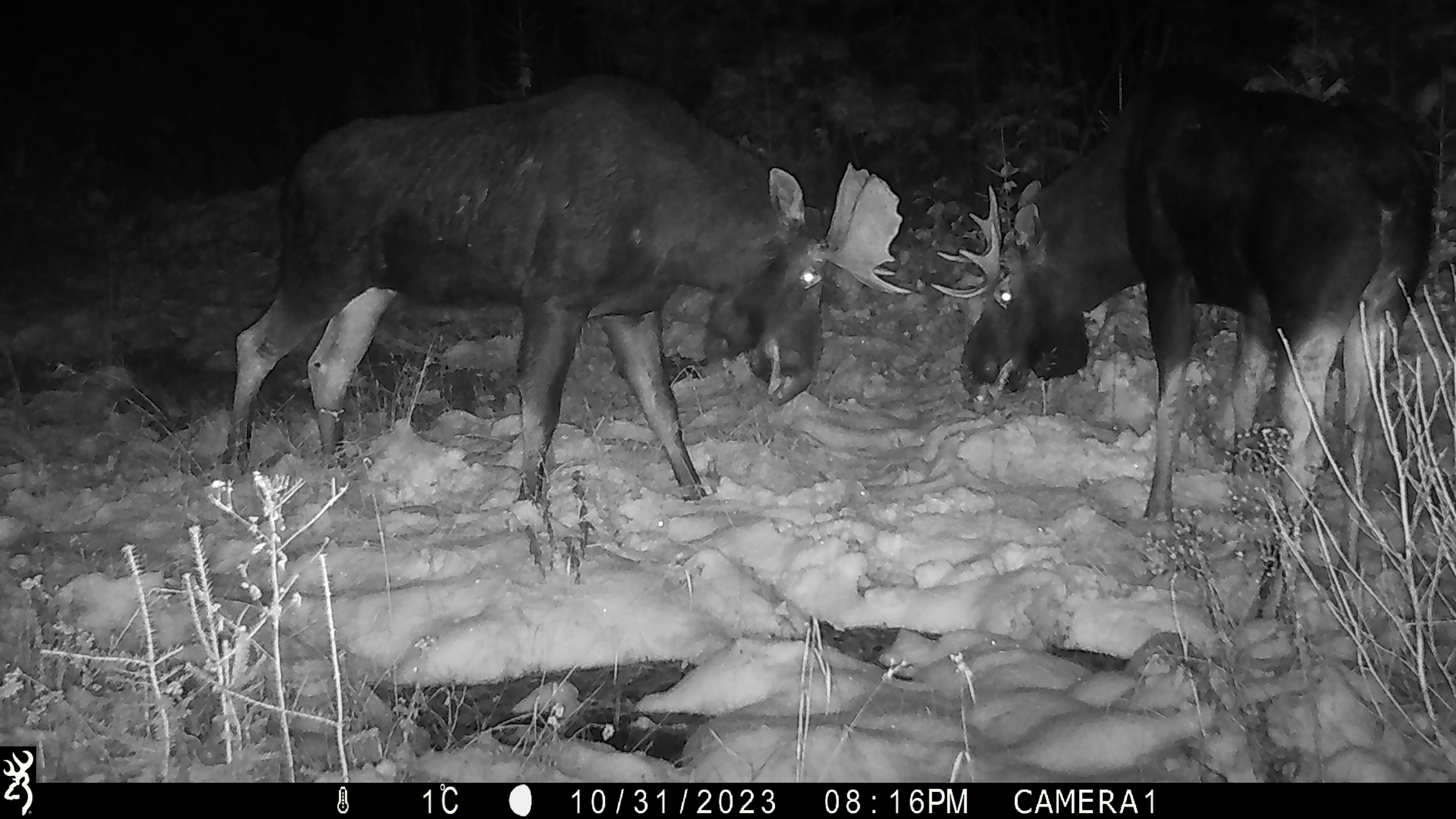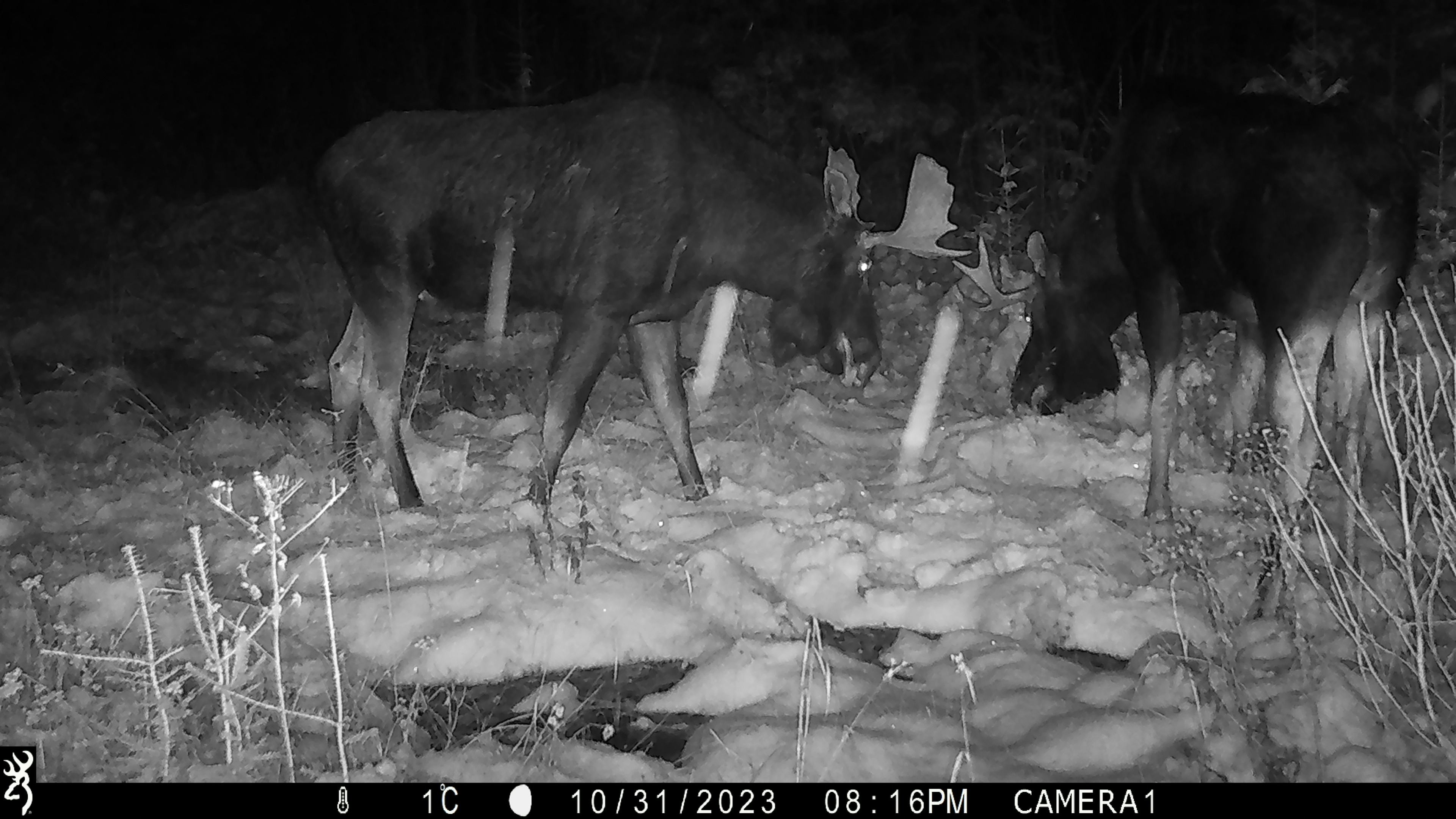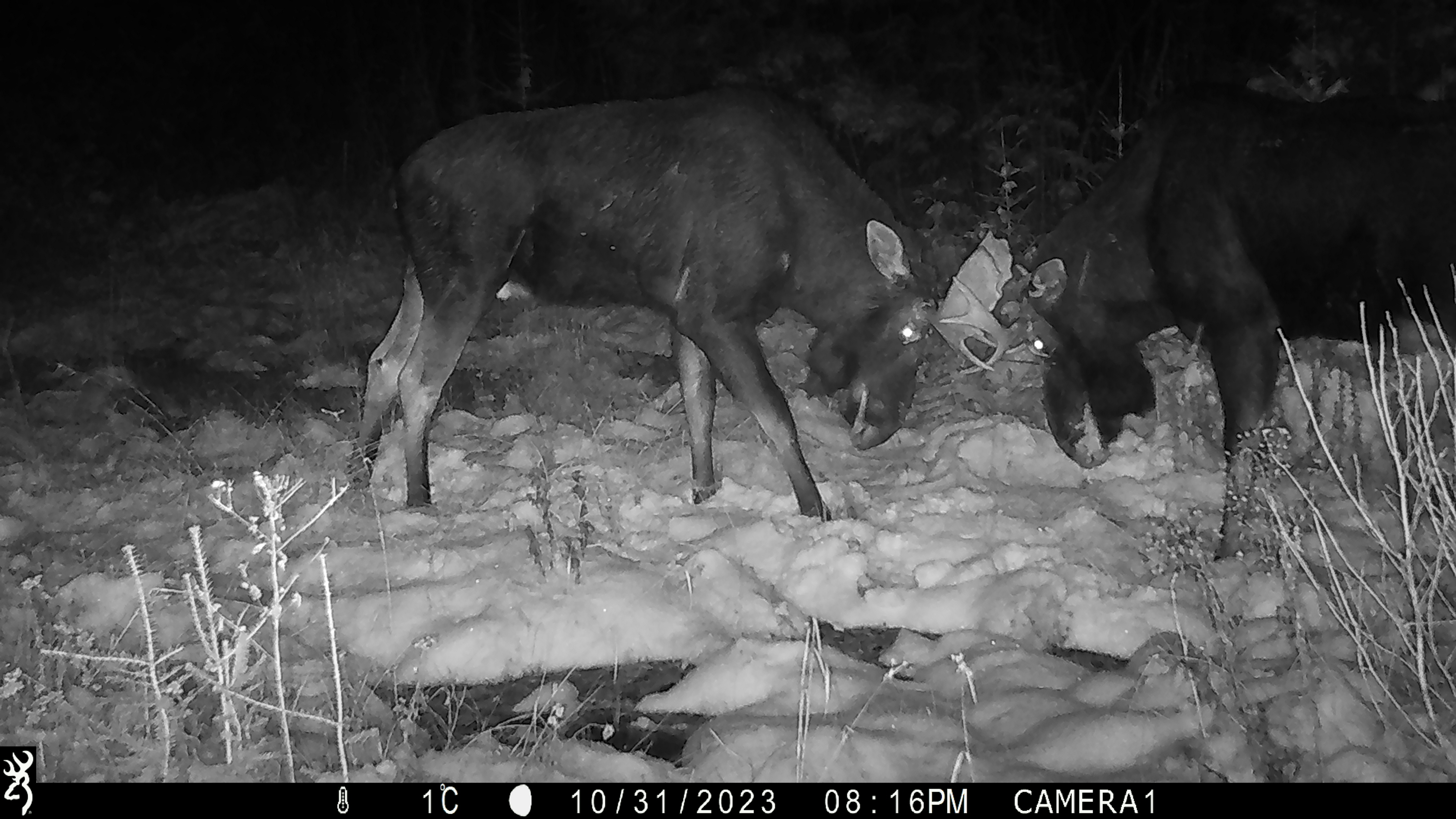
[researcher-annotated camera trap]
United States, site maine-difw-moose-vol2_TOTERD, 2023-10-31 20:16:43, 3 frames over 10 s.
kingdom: Animalia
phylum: Chordata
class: Mammalia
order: Artiodactyla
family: Cervidae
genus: Alces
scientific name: Alces alces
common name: moose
Moose (Alces alces).